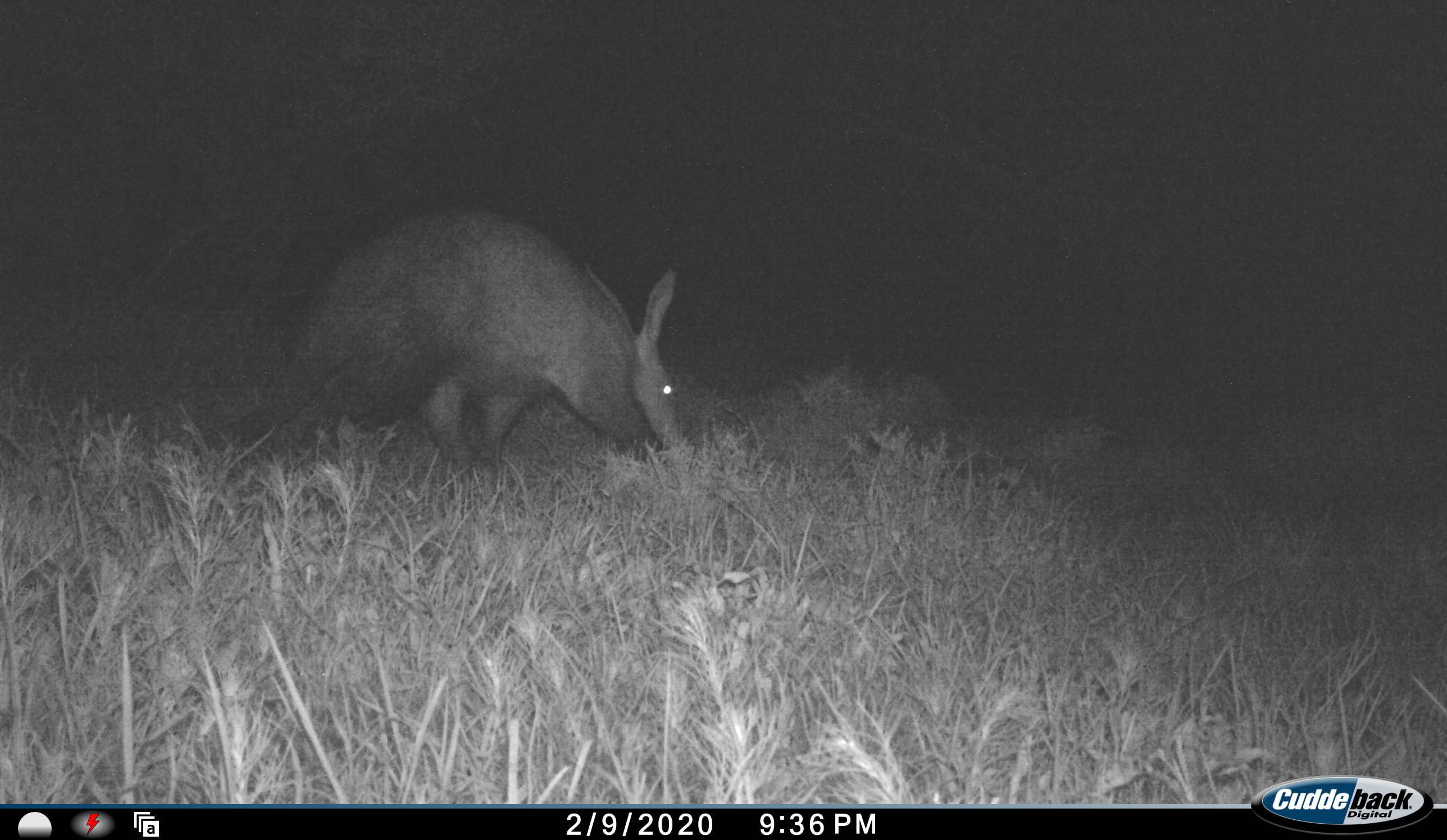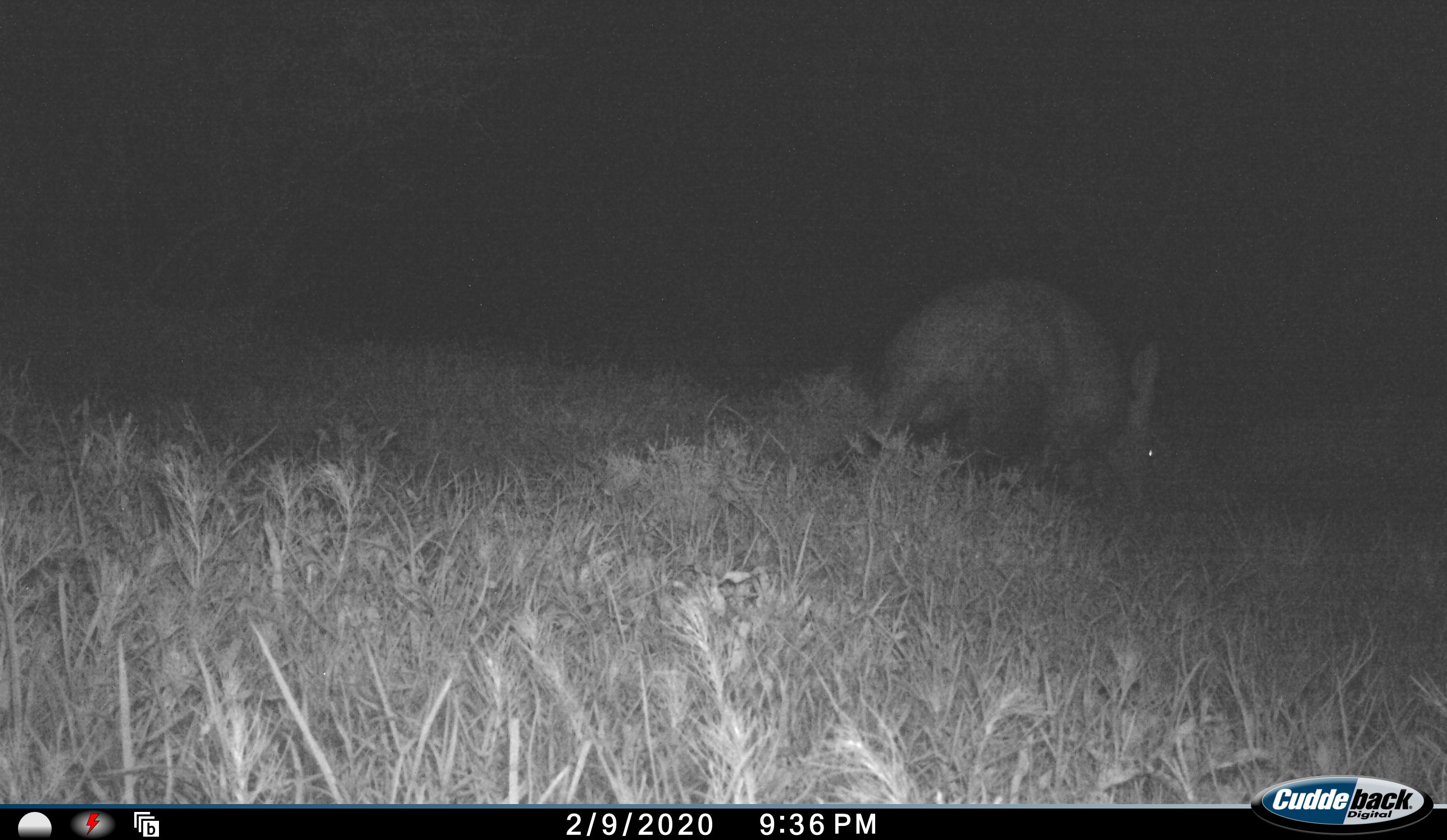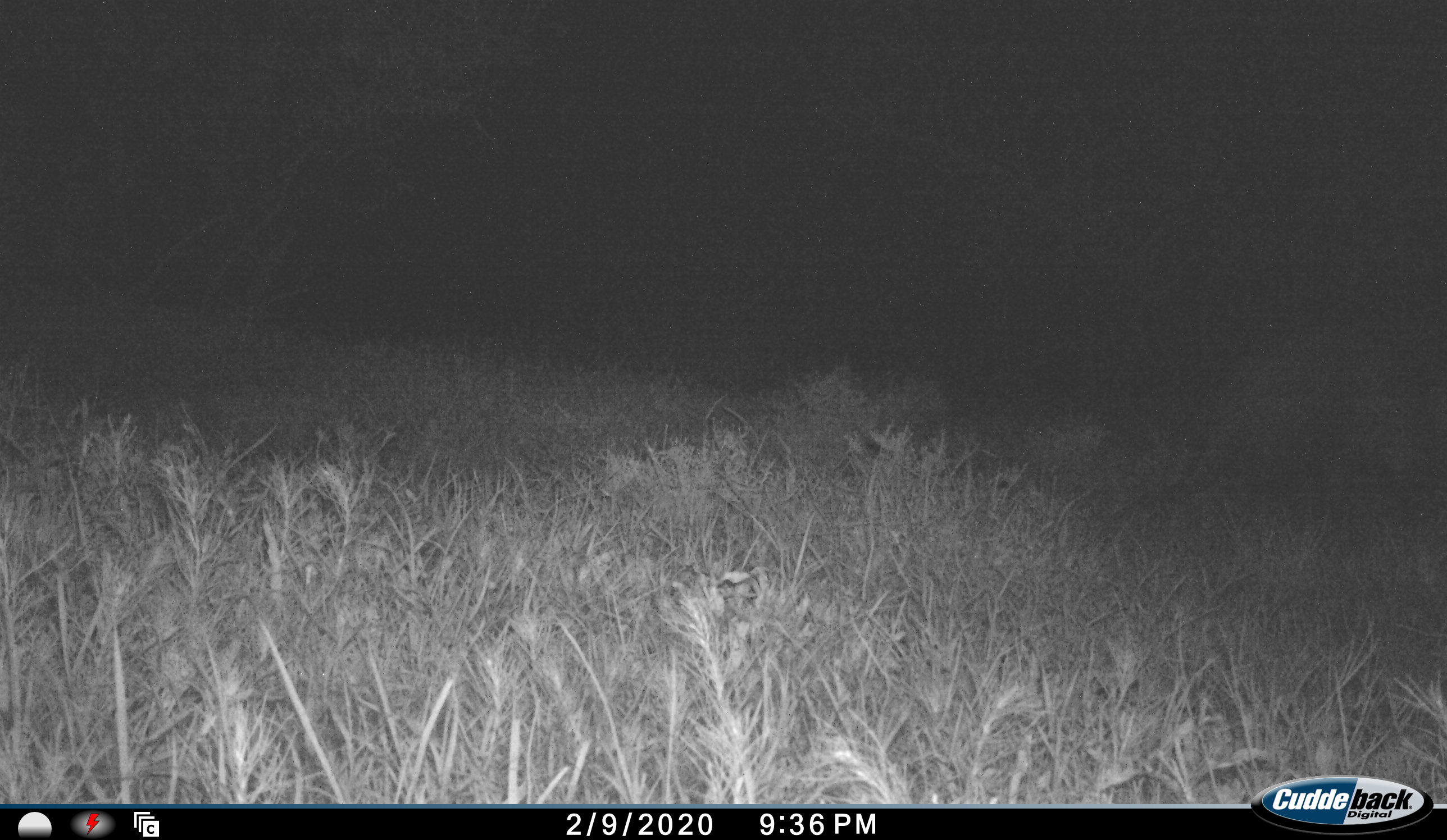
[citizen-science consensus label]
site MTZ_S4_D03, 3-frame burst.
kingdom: Animalia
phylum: Chordata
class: Mammalia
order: Tubulidentata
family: Orycteropodidae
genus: Orycteropus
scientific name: Orycteropus afer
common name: aardvark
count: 1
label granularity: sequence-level